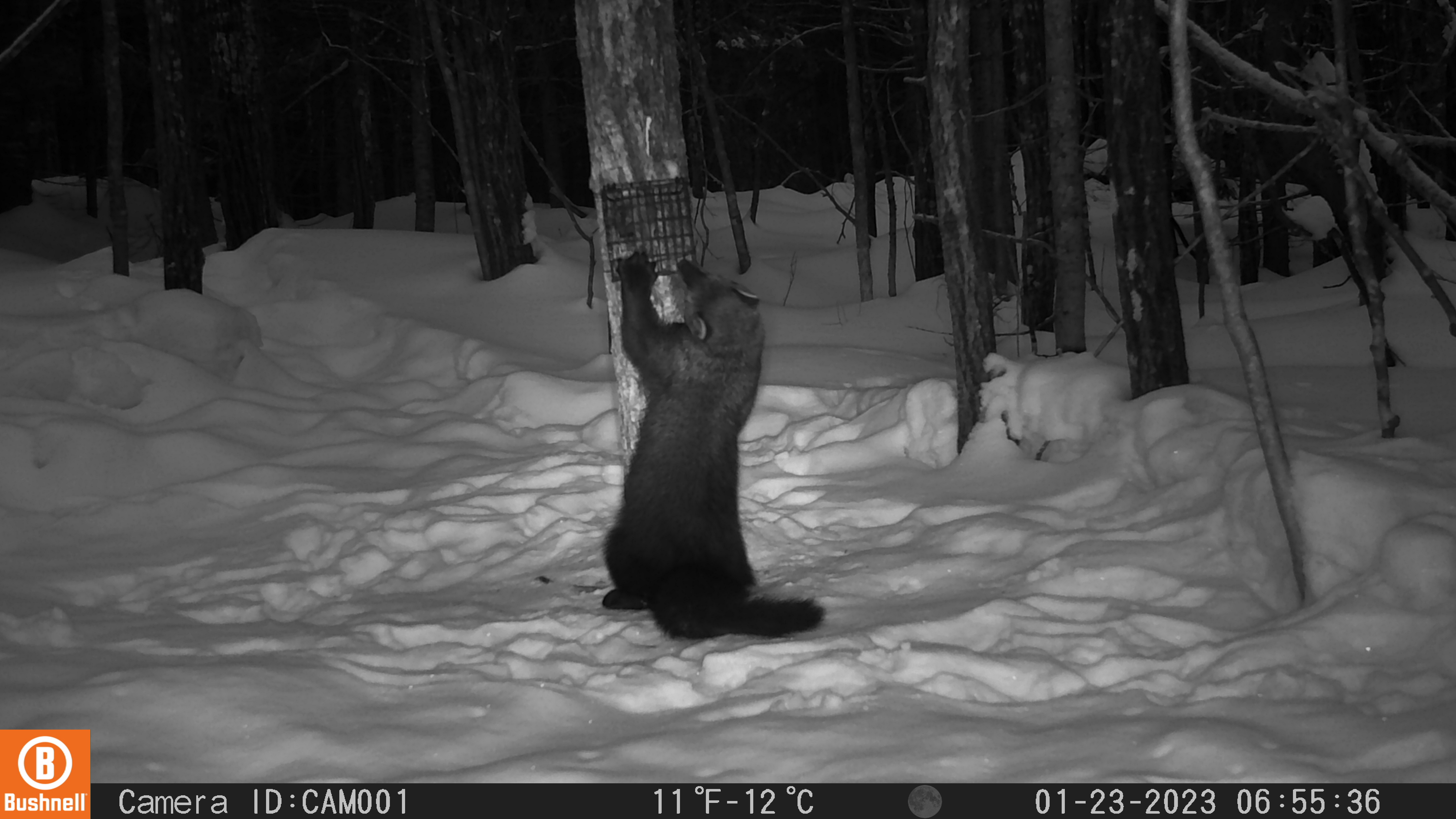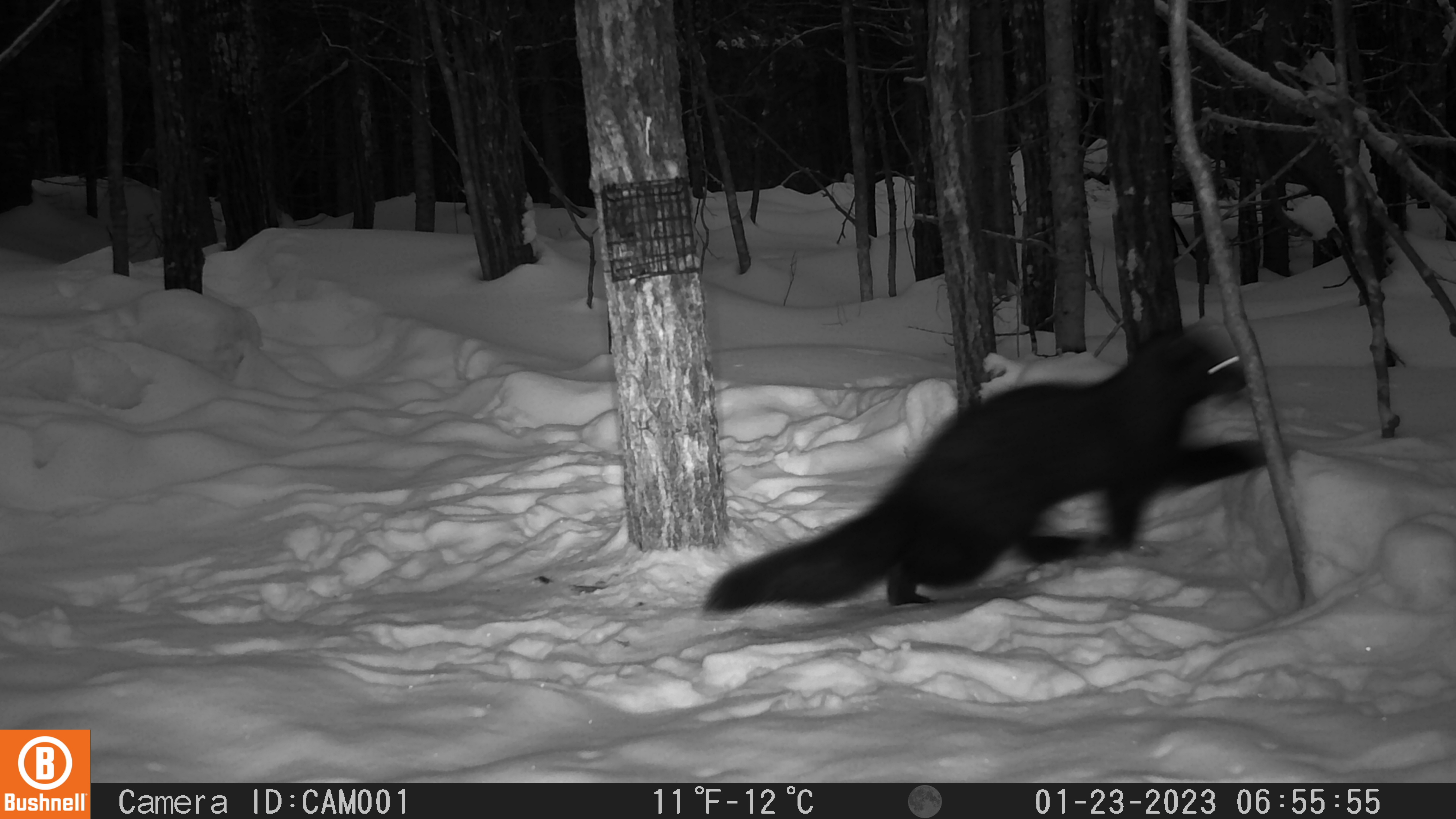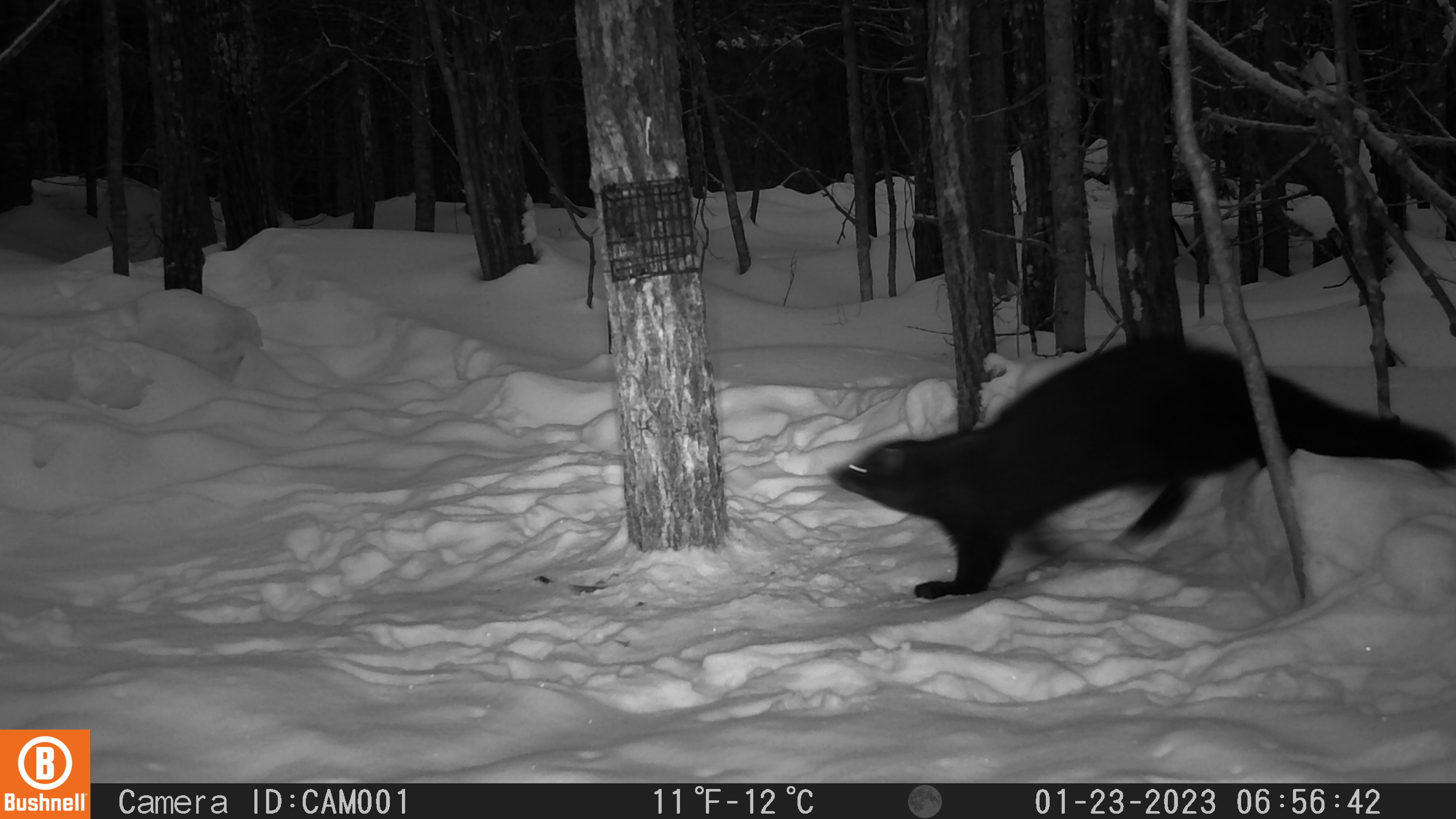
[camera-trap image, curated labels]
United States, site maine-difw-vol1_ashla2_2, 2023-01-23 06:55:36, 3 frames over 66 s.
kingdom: Animalia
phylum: Chordata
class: Mammalia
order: Carnivora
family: Mustelidae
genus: Pekania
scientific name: Pekania pennanti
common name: fisher